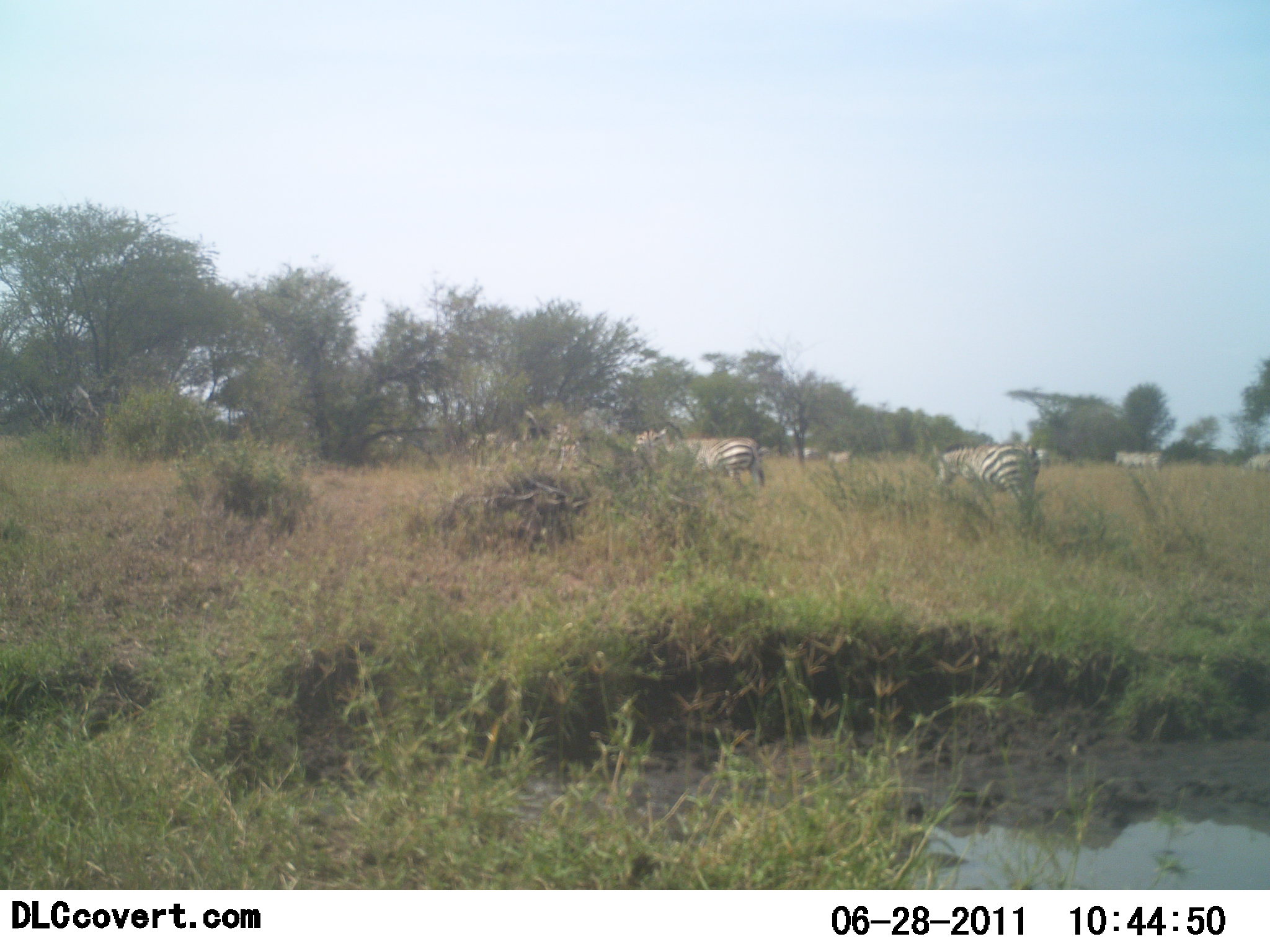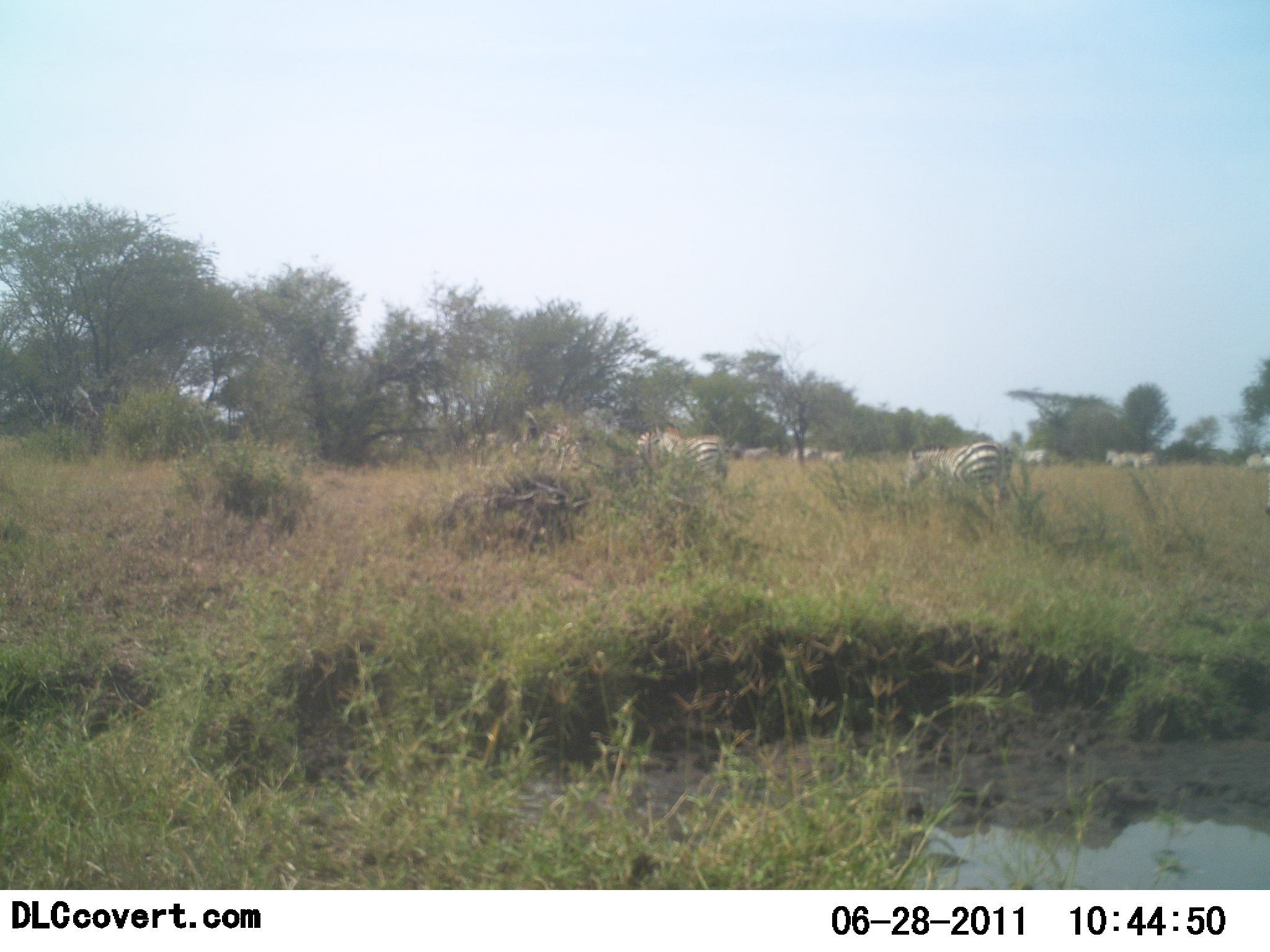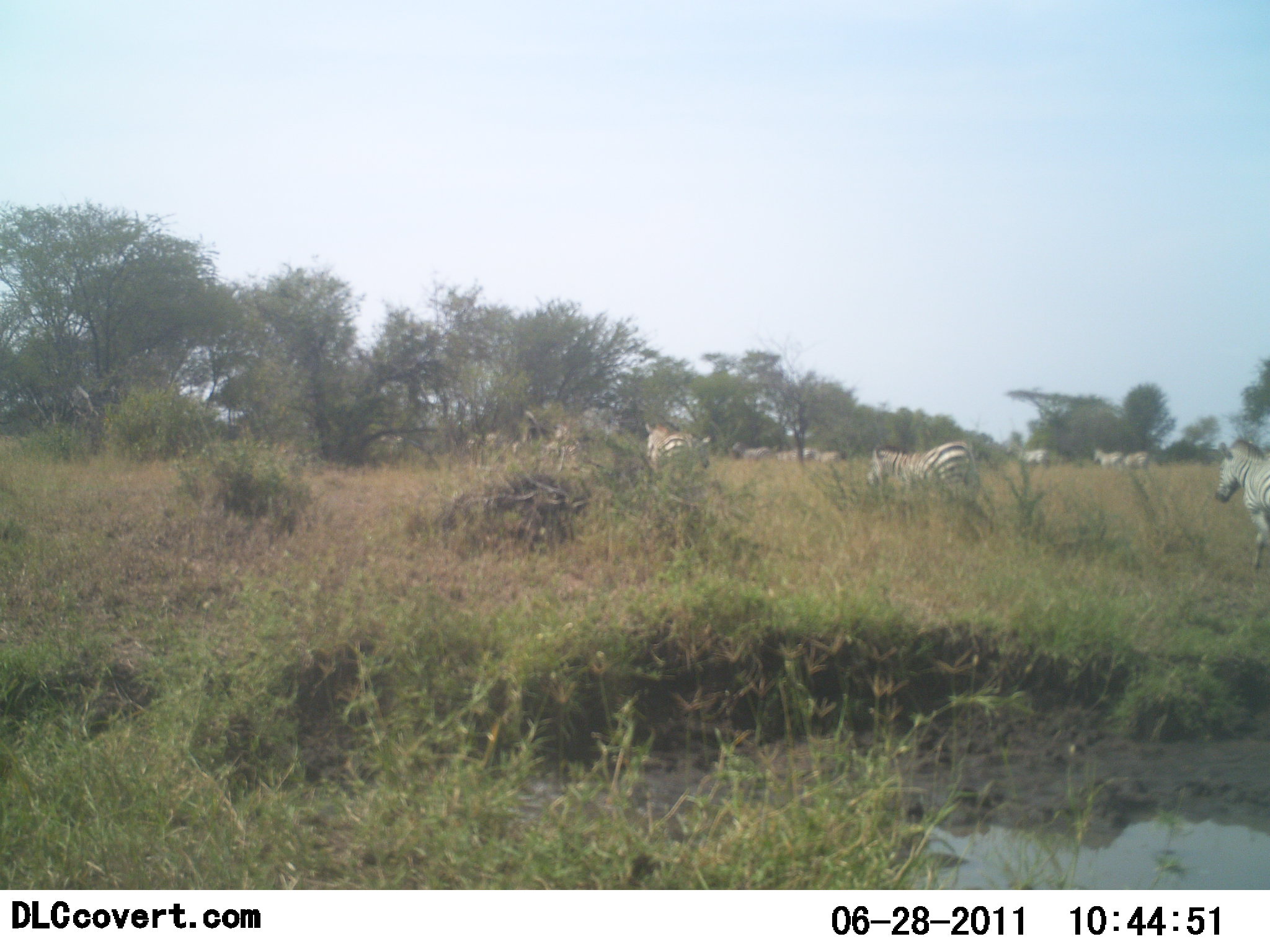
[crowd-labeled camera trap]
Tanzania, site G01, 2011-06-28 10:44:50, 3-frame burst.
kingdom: Animalia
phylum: Chordata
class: Mammalia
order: Perissodactyla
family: Equidae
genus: Equus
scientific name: Equus quagga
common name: plains zebra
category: zebra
Zebra (plains zebra) (Equus quagga), count 10. Behavior (volunteer vote fractions): standing 40%, resting 0%, moving 90%, interacting 0%. Young present (vote fraction): 0%. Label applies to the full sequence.